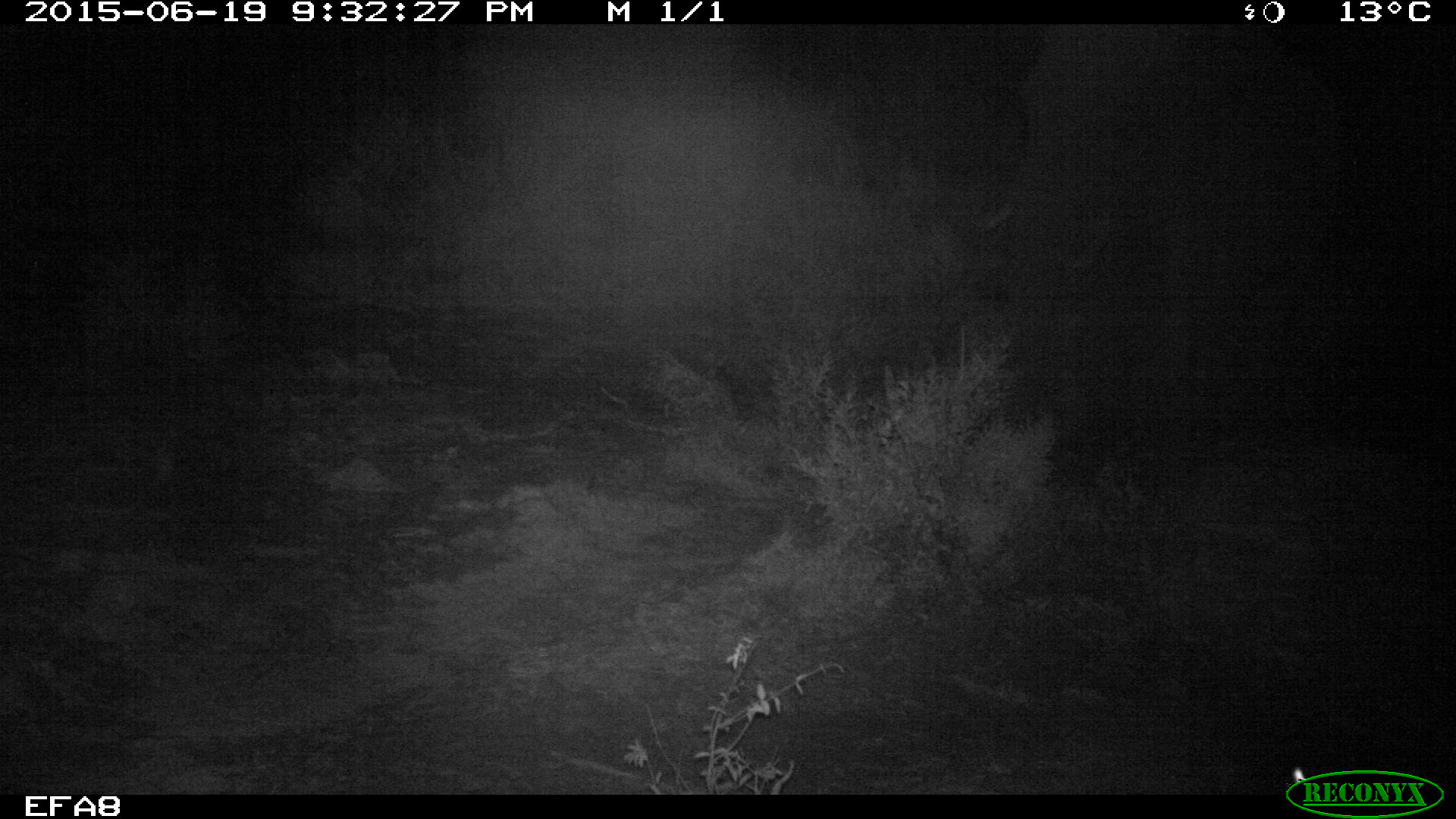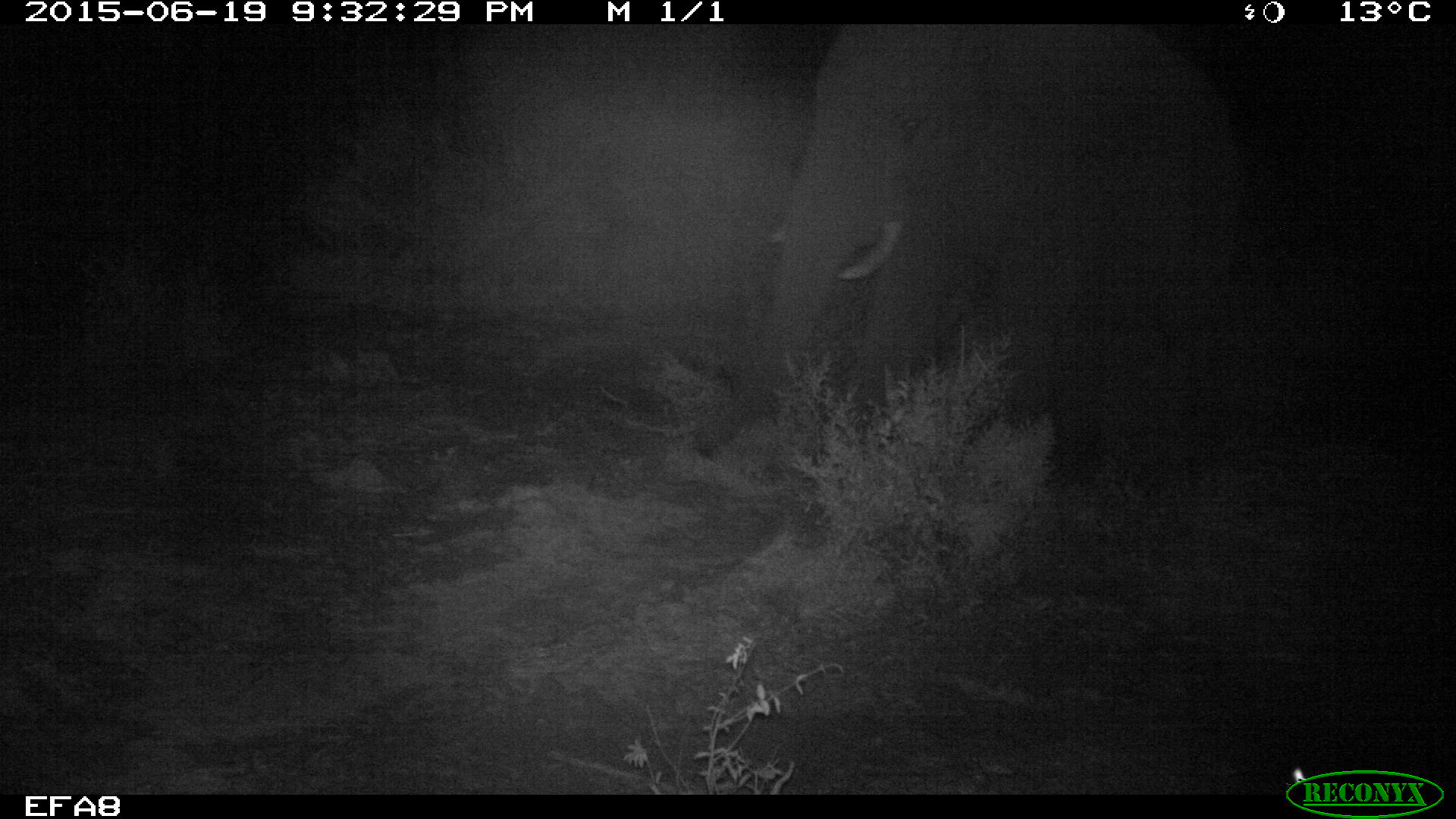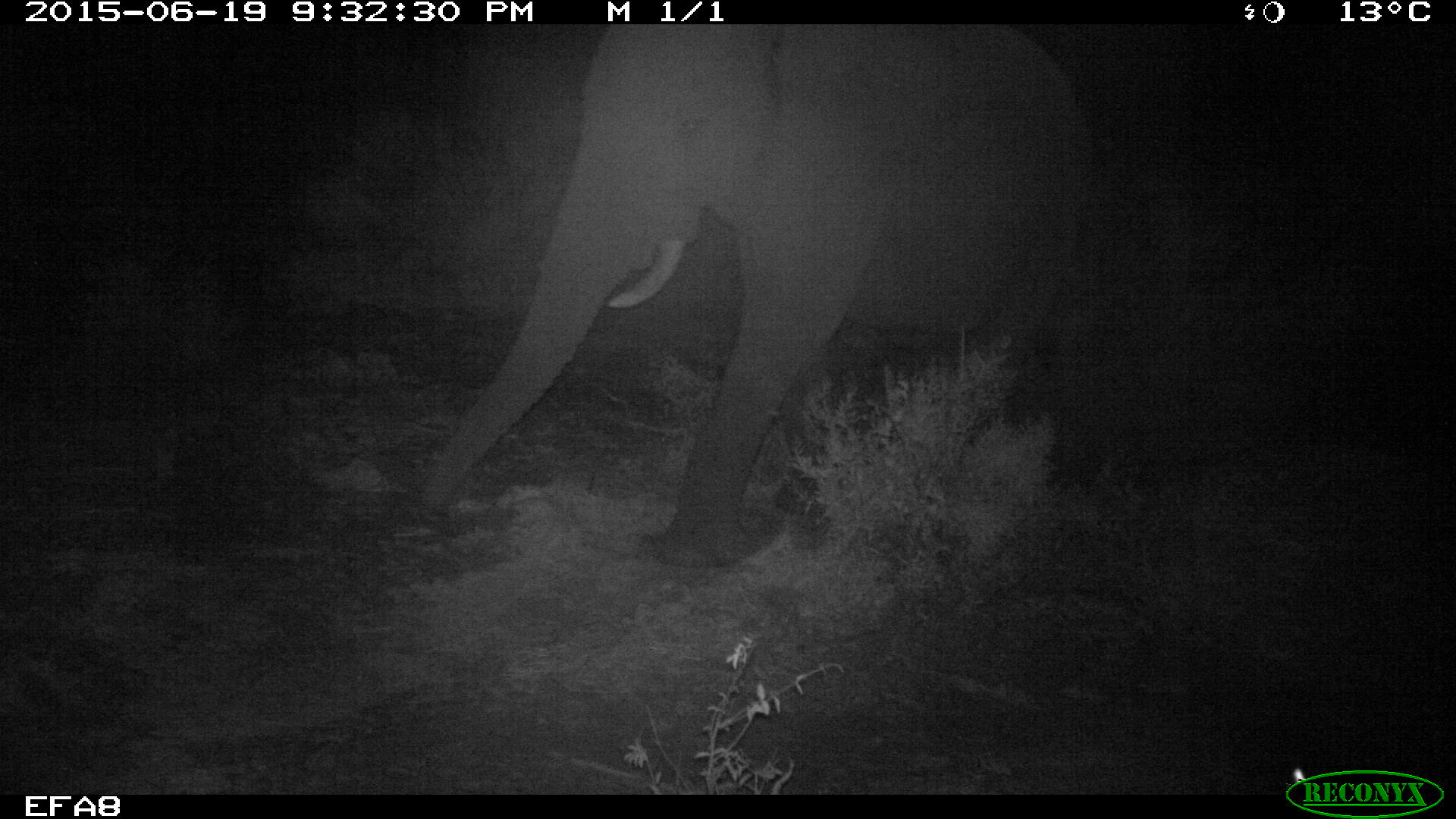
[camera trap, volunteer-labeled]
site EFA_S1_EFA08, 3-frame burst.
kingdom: Animalia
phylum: Chordata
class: Mammalia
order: Proboscidea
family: Elephantidae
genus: Loxodonta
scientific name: Loxodonta africana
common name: african bush elephant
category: elephant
Elephant (african bush elephant) (Loxodonta africana), count 1. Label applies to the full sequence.